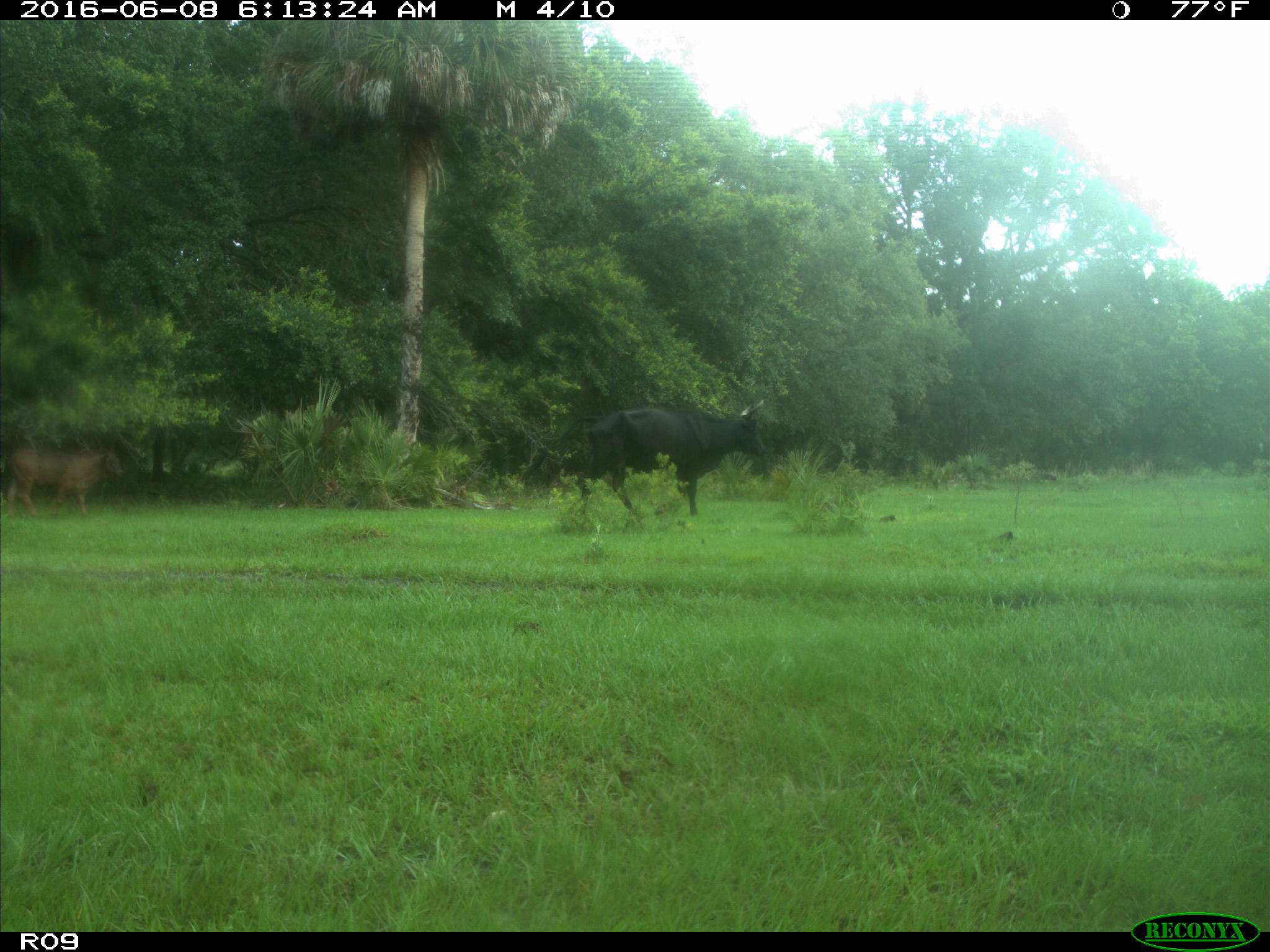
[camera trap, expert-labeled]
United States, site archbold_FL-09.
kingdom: Animalia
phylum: Chordata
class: Mammalia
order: Artiodactyla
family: Bovidae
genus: Bos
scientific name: Bos taurus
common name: domestic cow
Bos taurus (domestic cow).